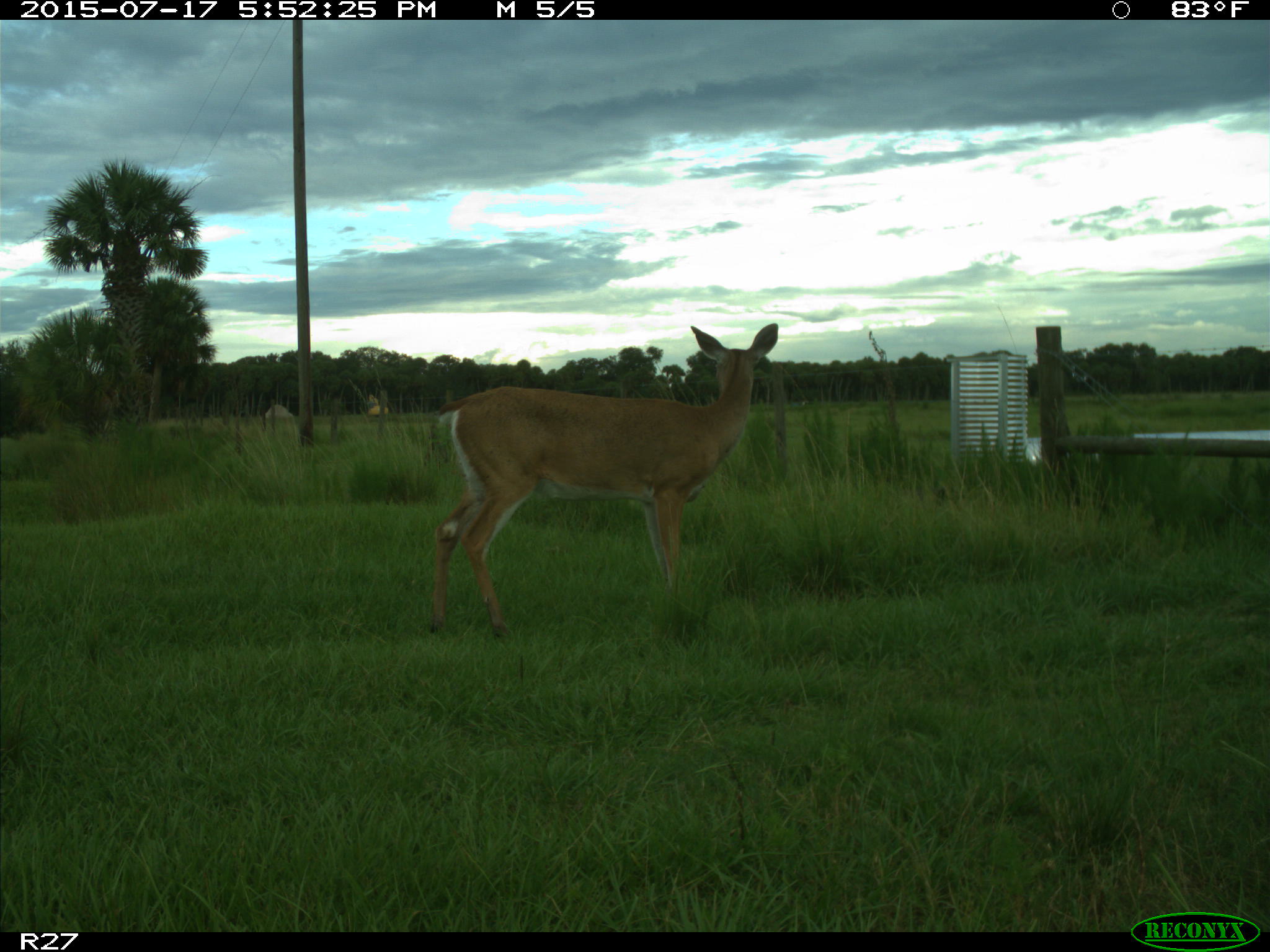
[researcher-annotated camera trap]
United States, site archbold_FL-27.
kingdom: Animalia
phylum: Chordata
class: Mammalia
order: Artiodactyla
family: Cervidae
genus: Odocoileus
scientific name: Odocoileus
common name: deer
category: unidentified deer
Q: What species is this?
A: Unidentified deer (deer) (Odocoileus).